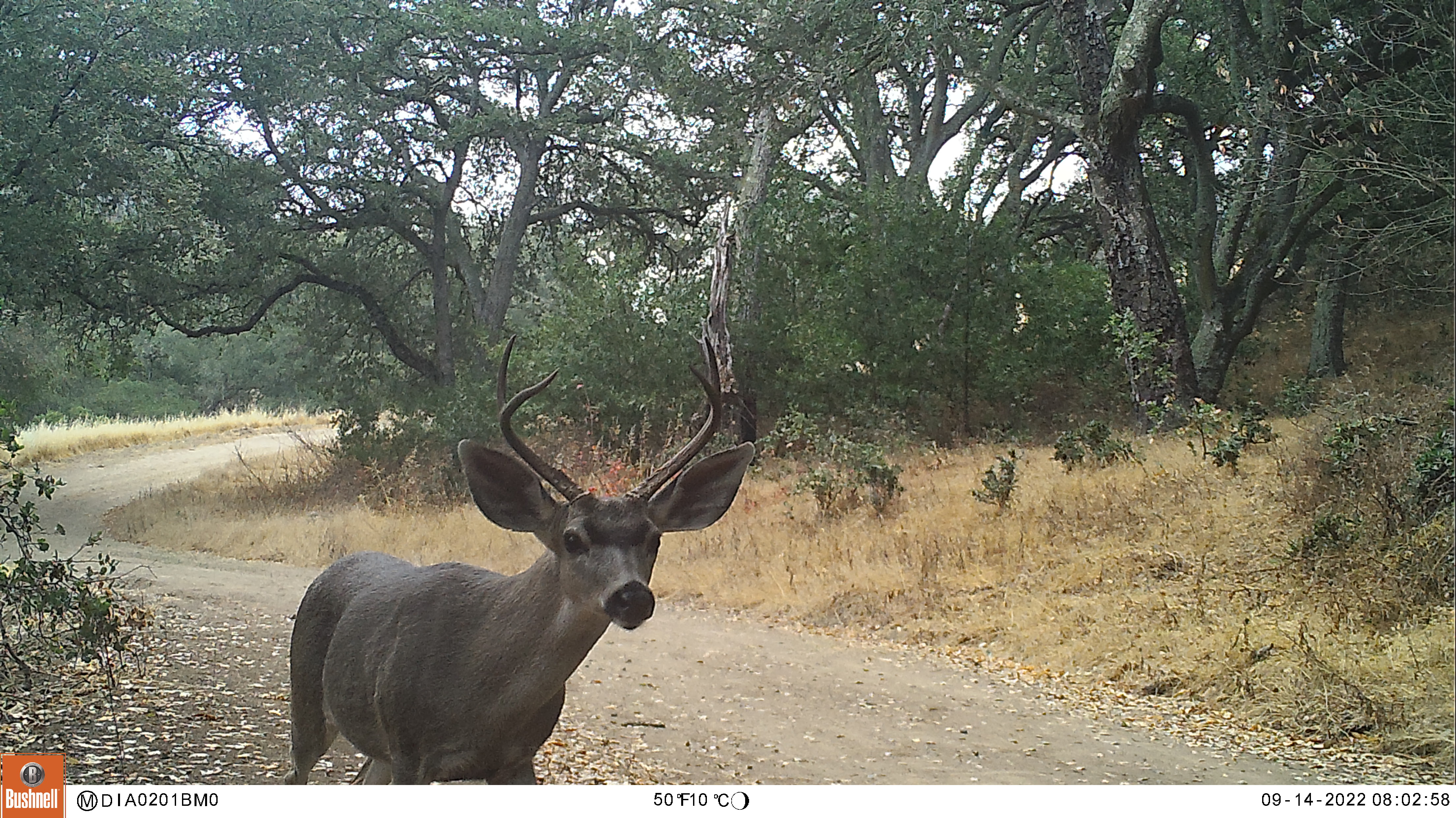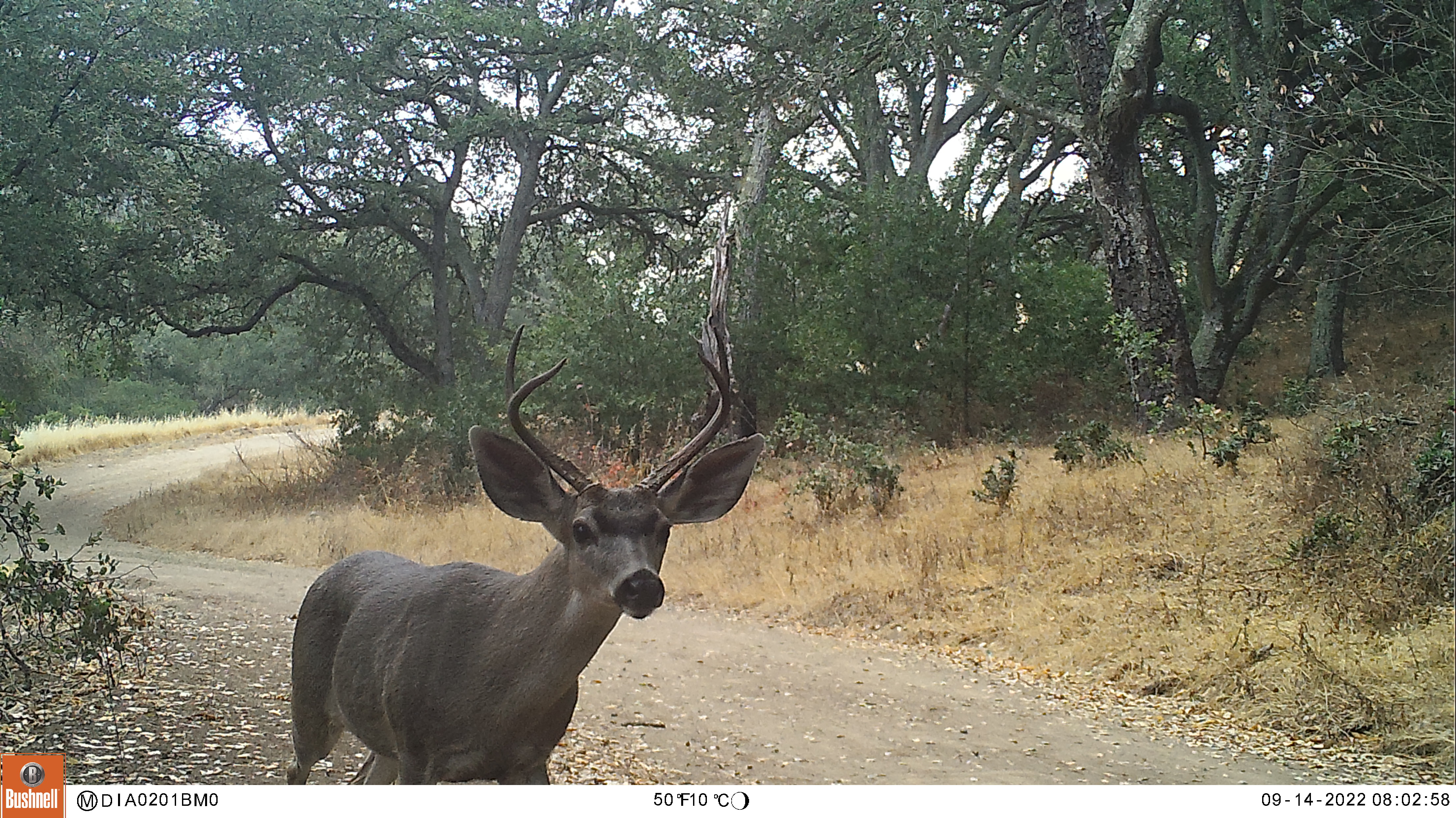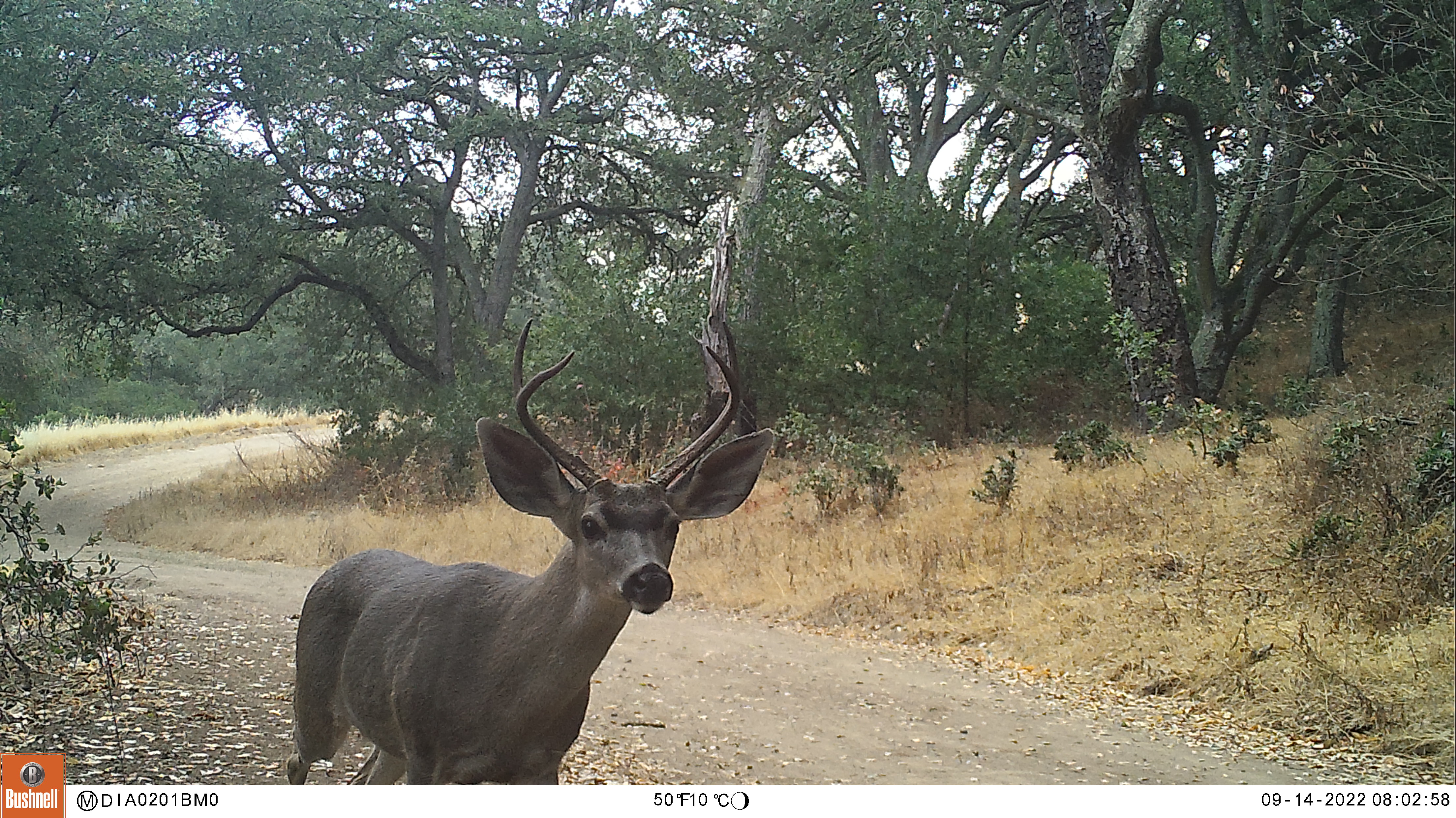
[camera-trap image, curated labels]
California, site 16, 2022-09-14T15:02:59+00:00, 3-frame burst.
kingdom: Animalia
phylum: Chordata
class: Mammalia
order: Artiodactyla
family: Cervidae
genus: Odocoileus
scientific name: Odocoileus hemionus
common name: mule deer